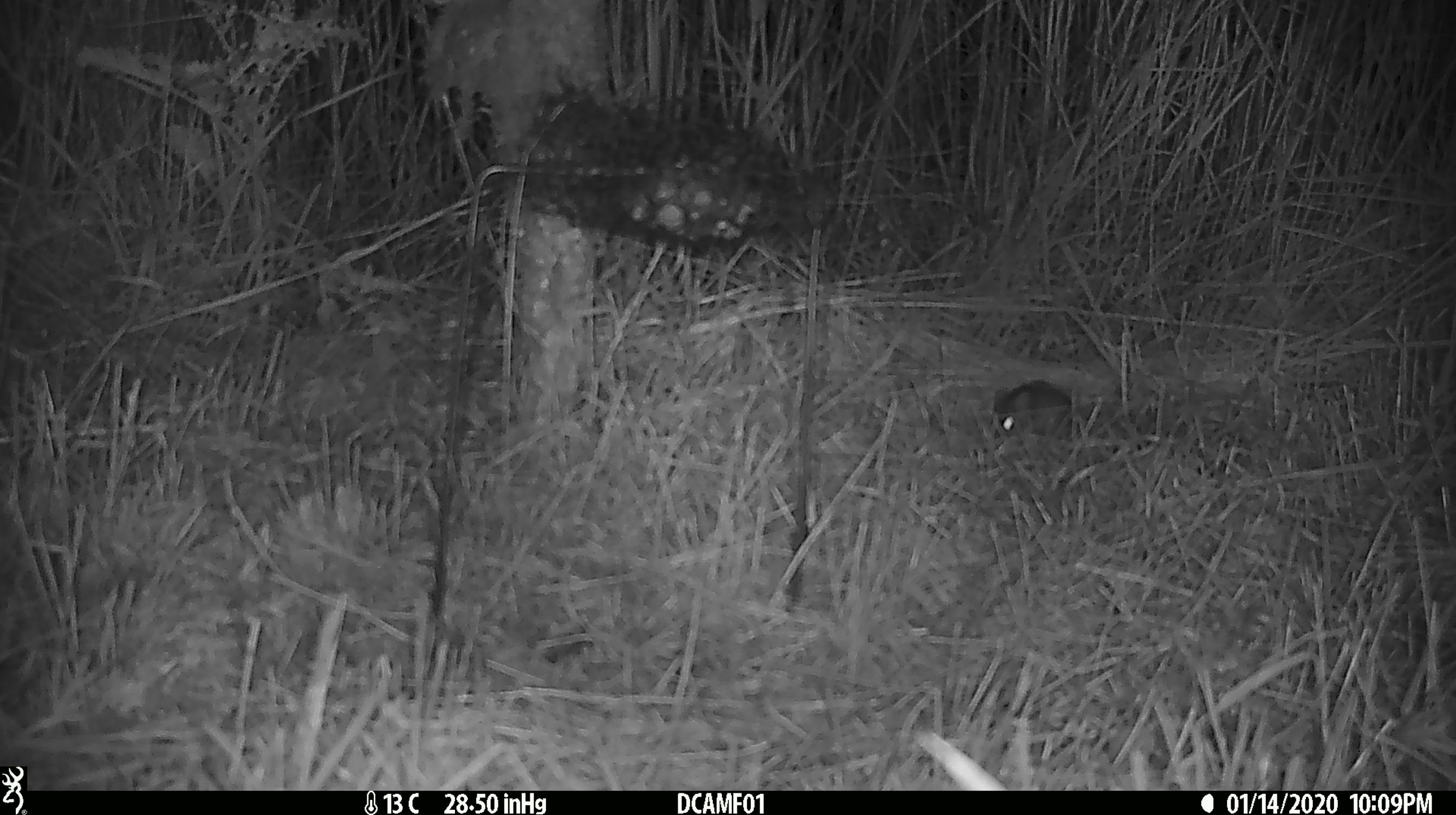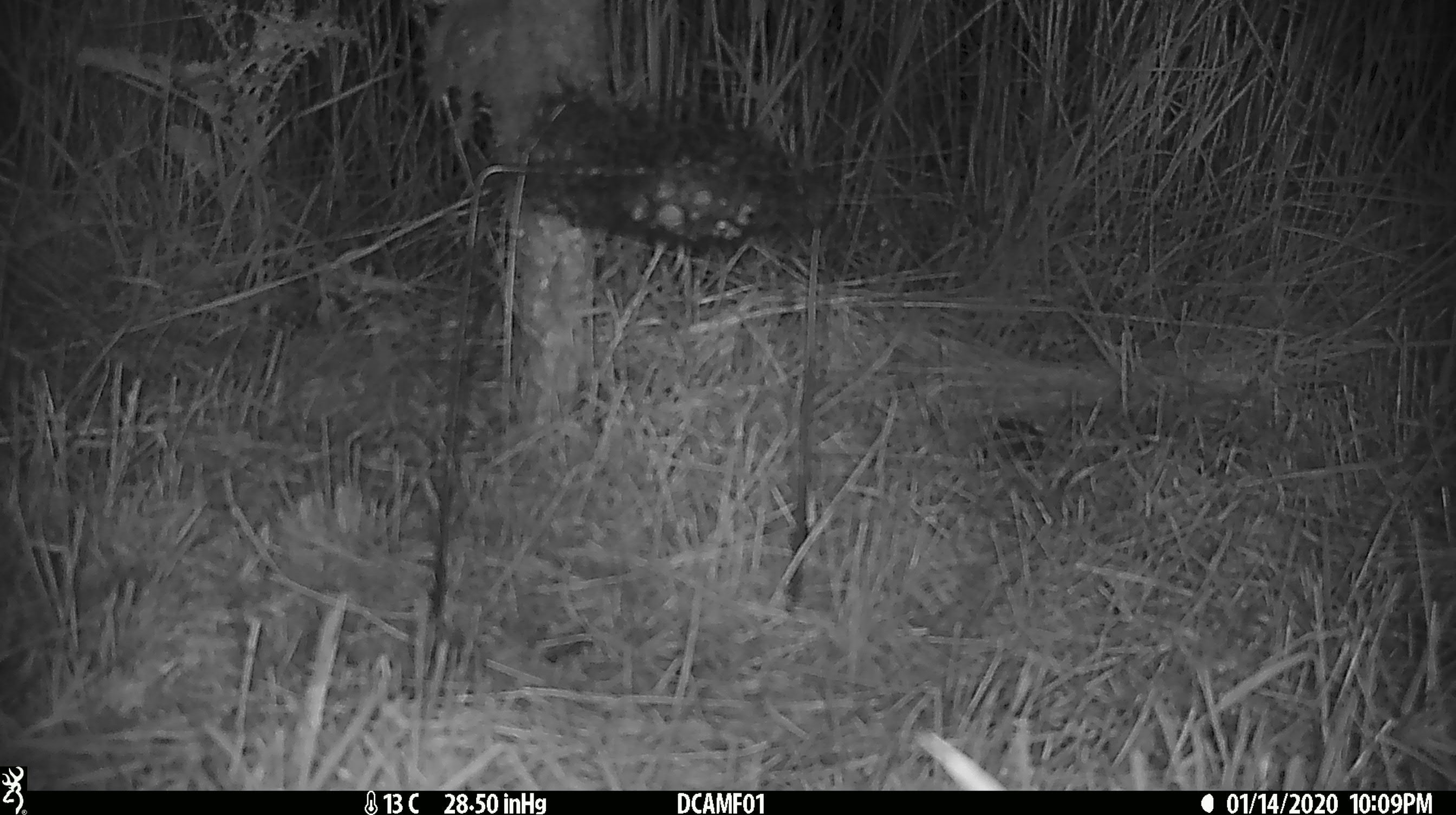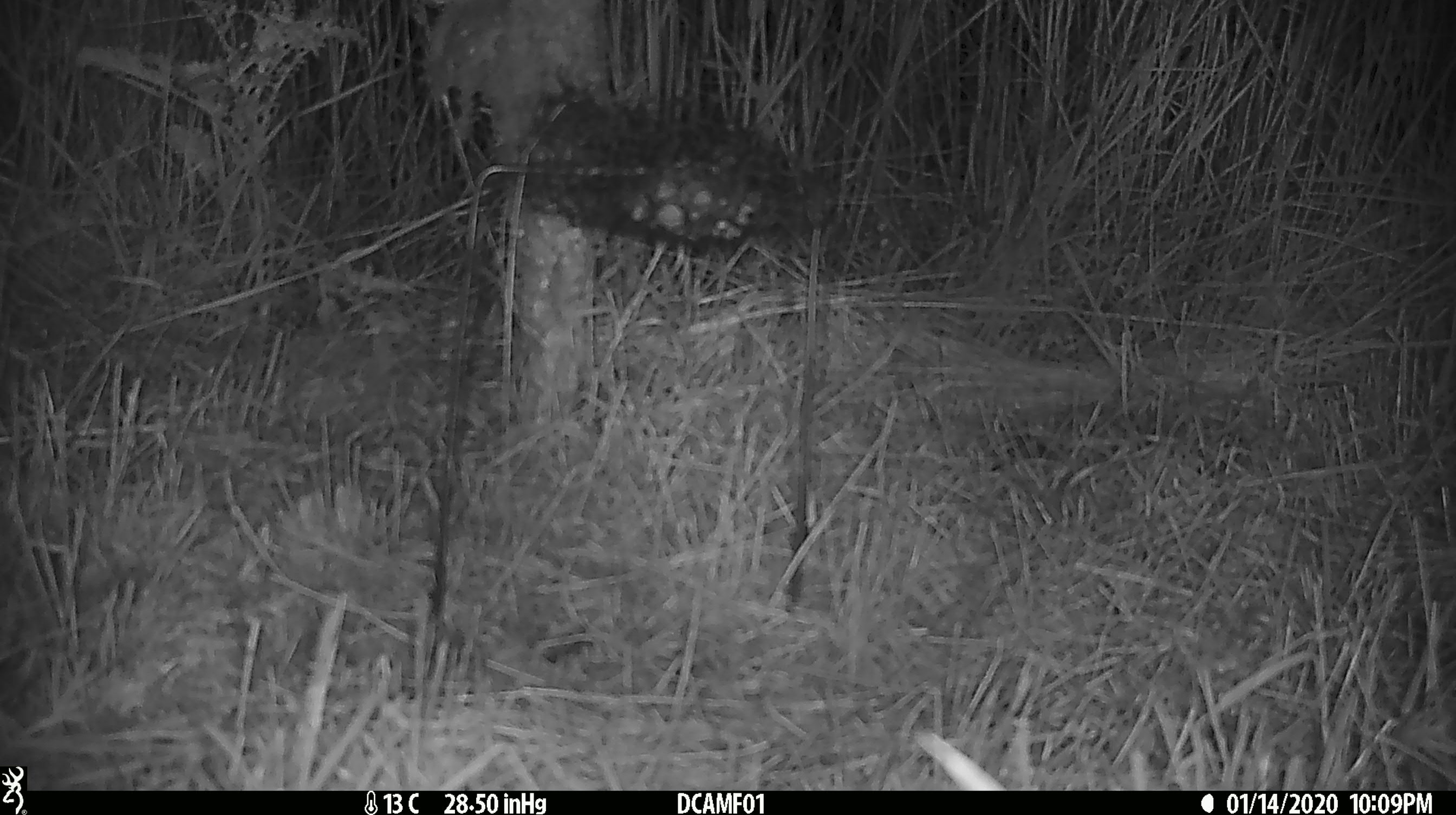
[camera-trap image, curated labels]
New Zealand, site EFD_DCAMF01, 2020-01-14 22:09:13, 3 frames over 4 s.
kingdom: Animalia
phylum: Chordata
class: Mammalia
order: Rodentia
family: Muridae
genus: Mus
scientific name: Mus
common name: mouse